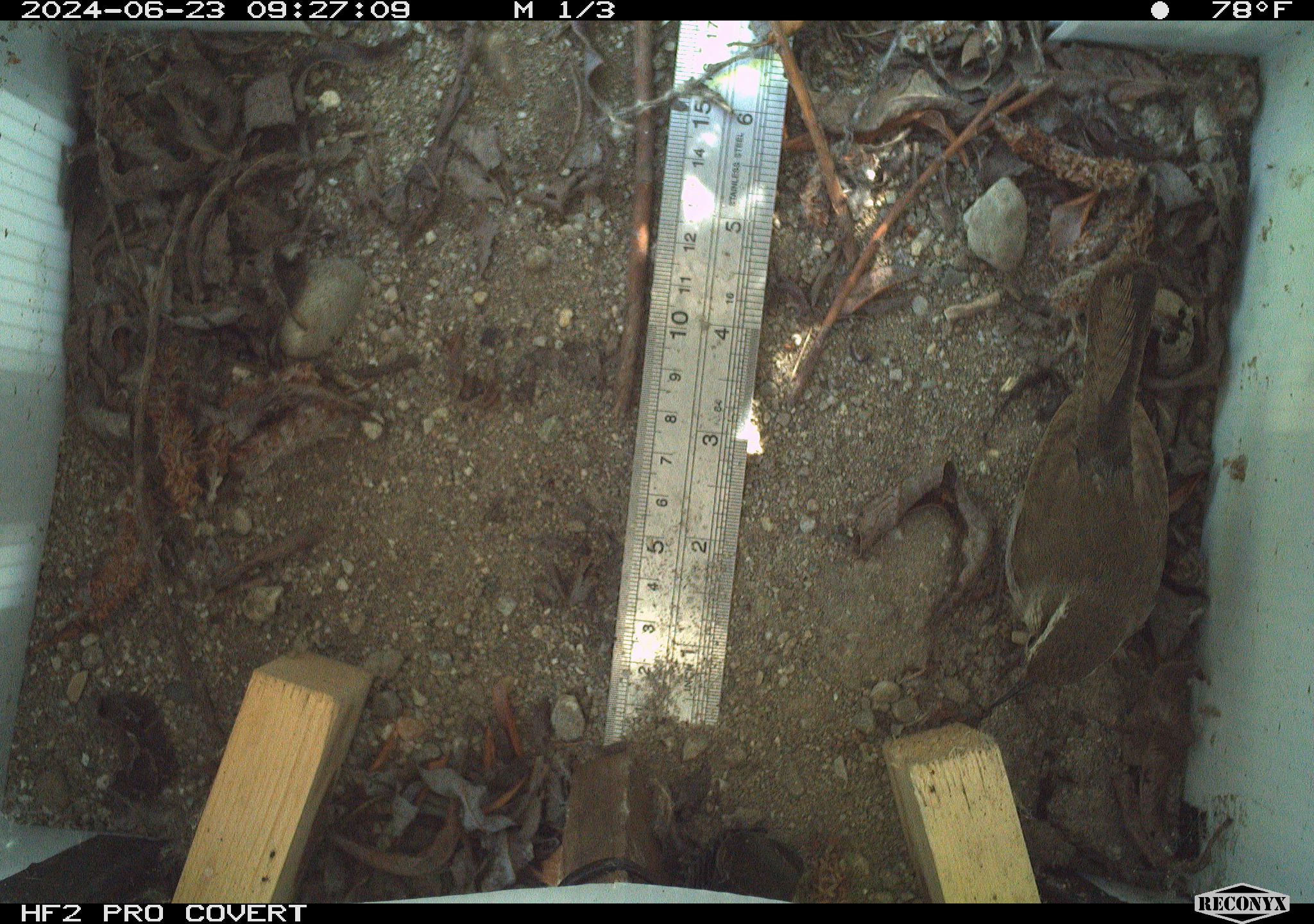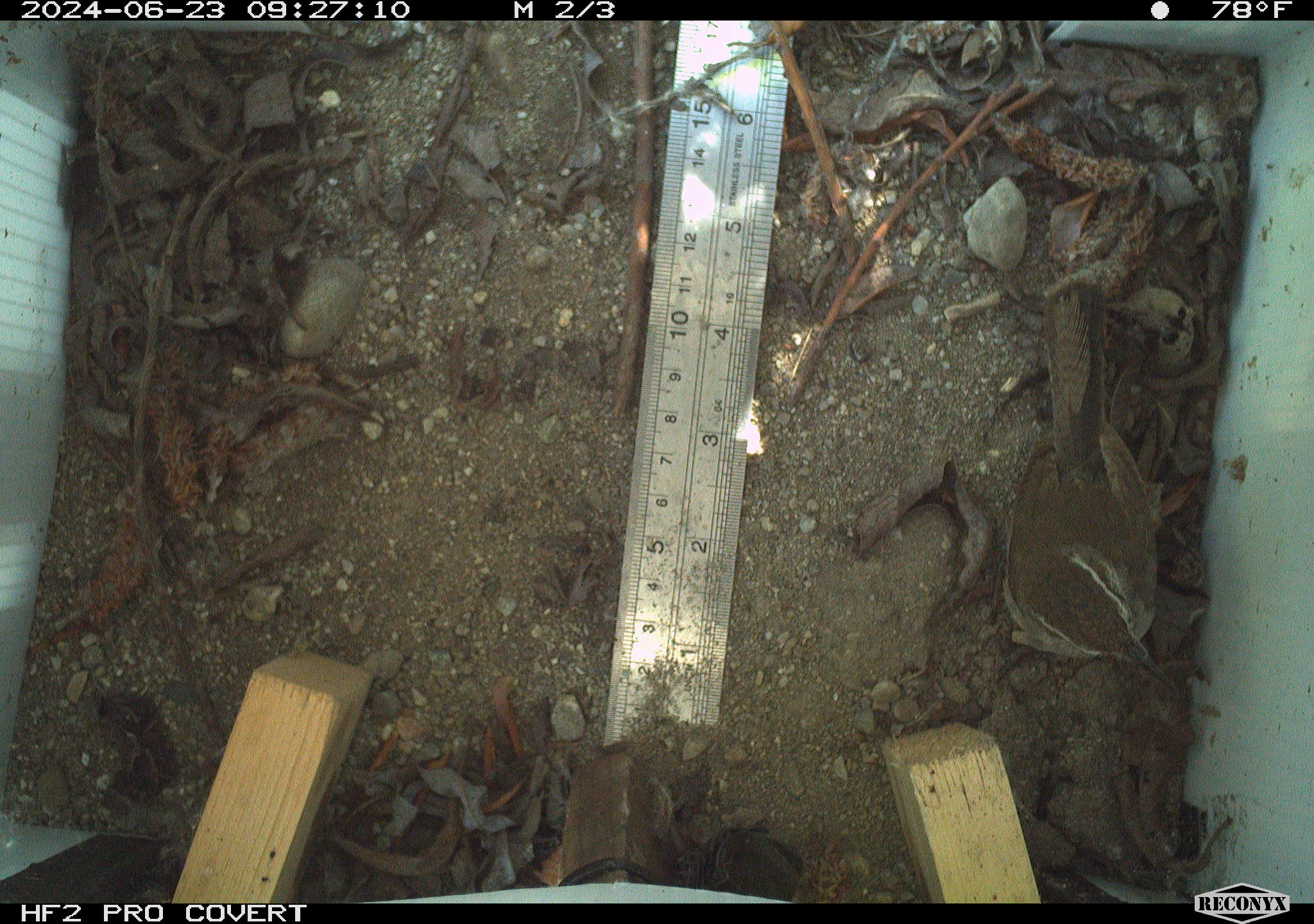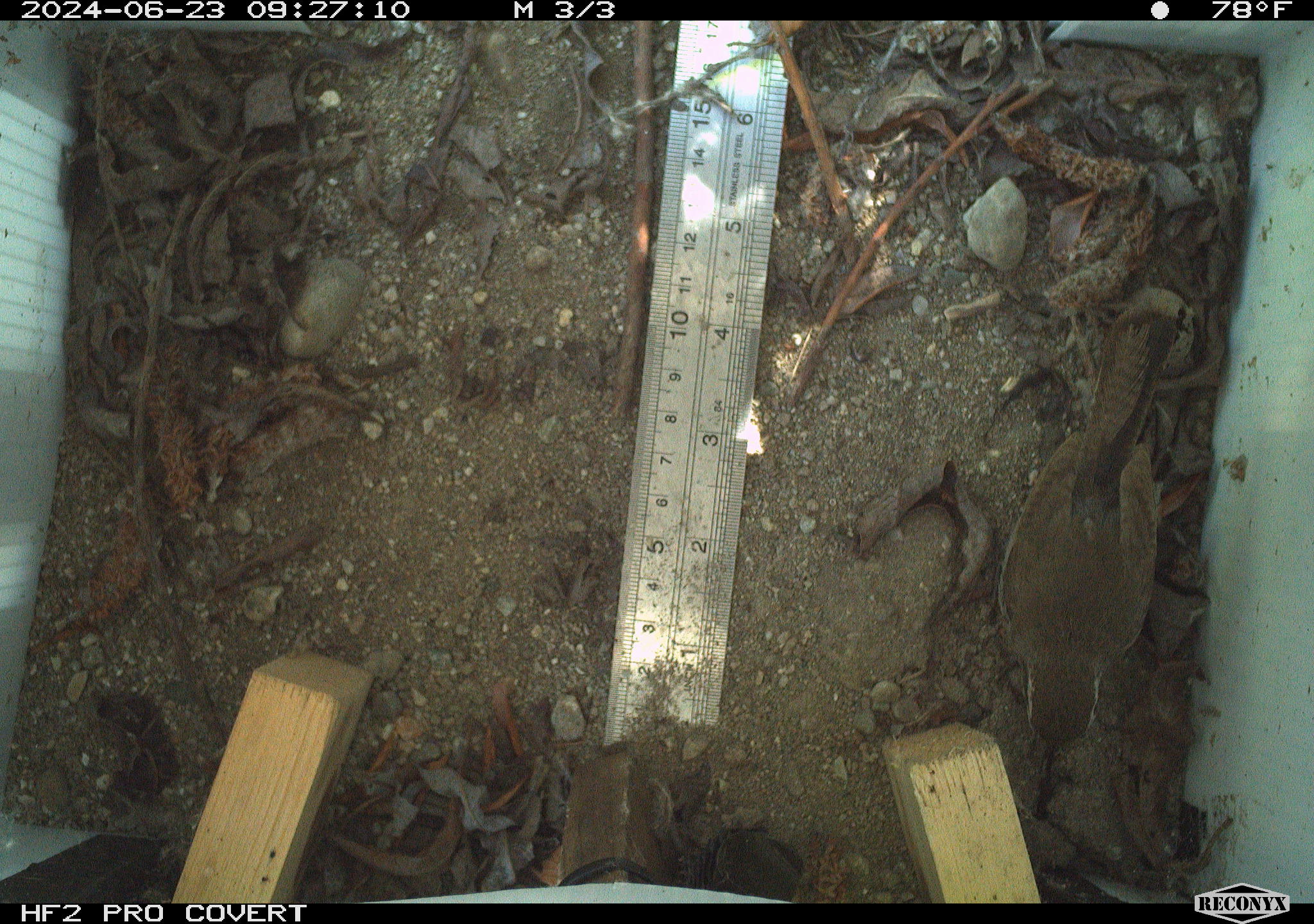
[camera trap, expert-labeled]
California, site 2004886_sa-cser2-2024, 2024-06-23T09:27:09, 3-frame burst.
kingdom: Animalia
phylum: Chordata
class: Aves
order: Passeriformes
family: Troglodytidae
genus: Thryomanes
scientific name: Thryomanes bewickii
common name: bewick's wren